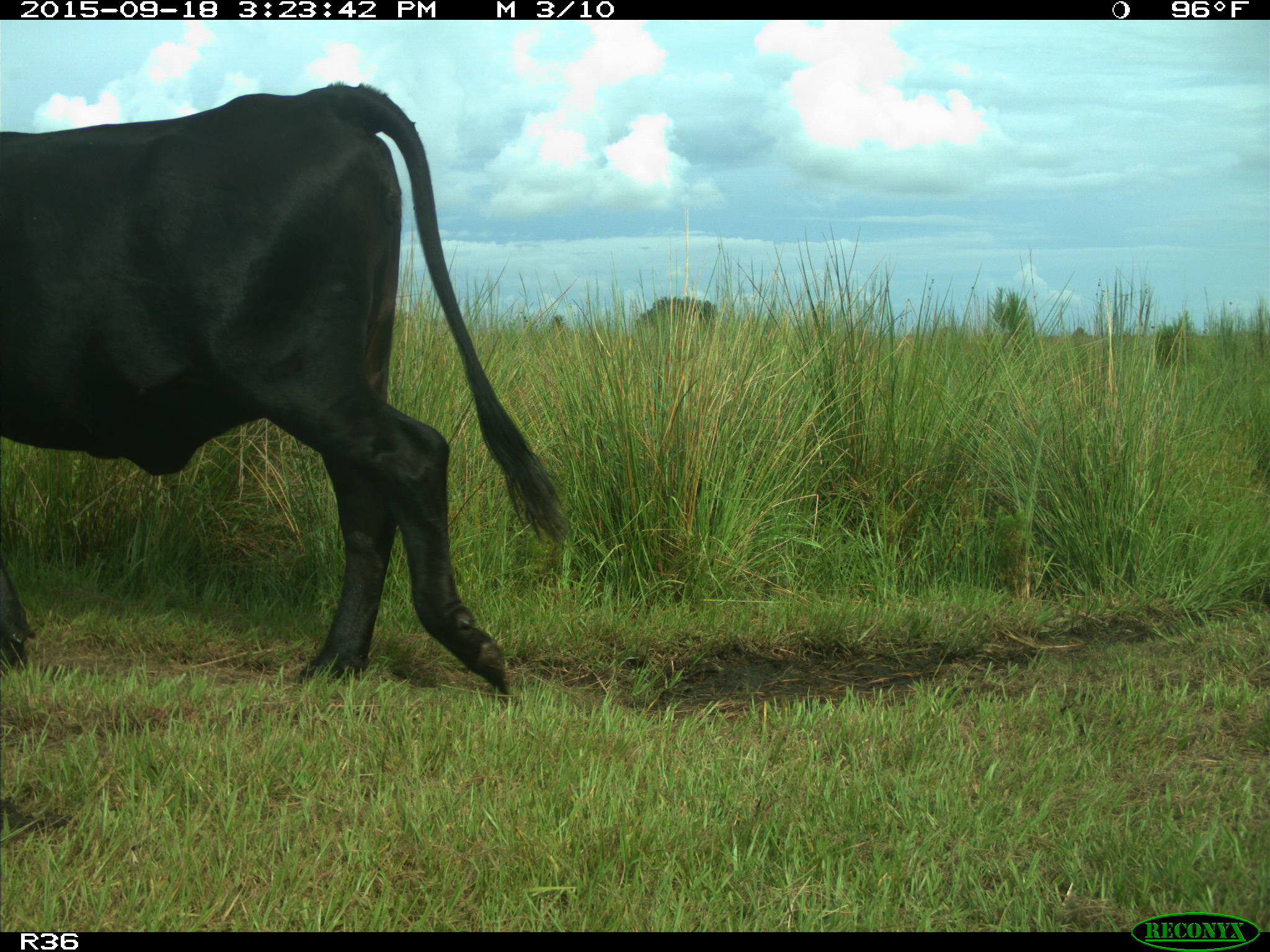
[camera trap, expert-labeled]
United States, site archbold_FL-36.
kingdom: Animalia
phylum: Chordata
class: Mammalia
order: Artiodactyla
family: Bovidae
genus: Bos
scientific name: Bos taurus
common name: domestic cow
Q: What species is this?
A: Bos taurus (domestic cow).